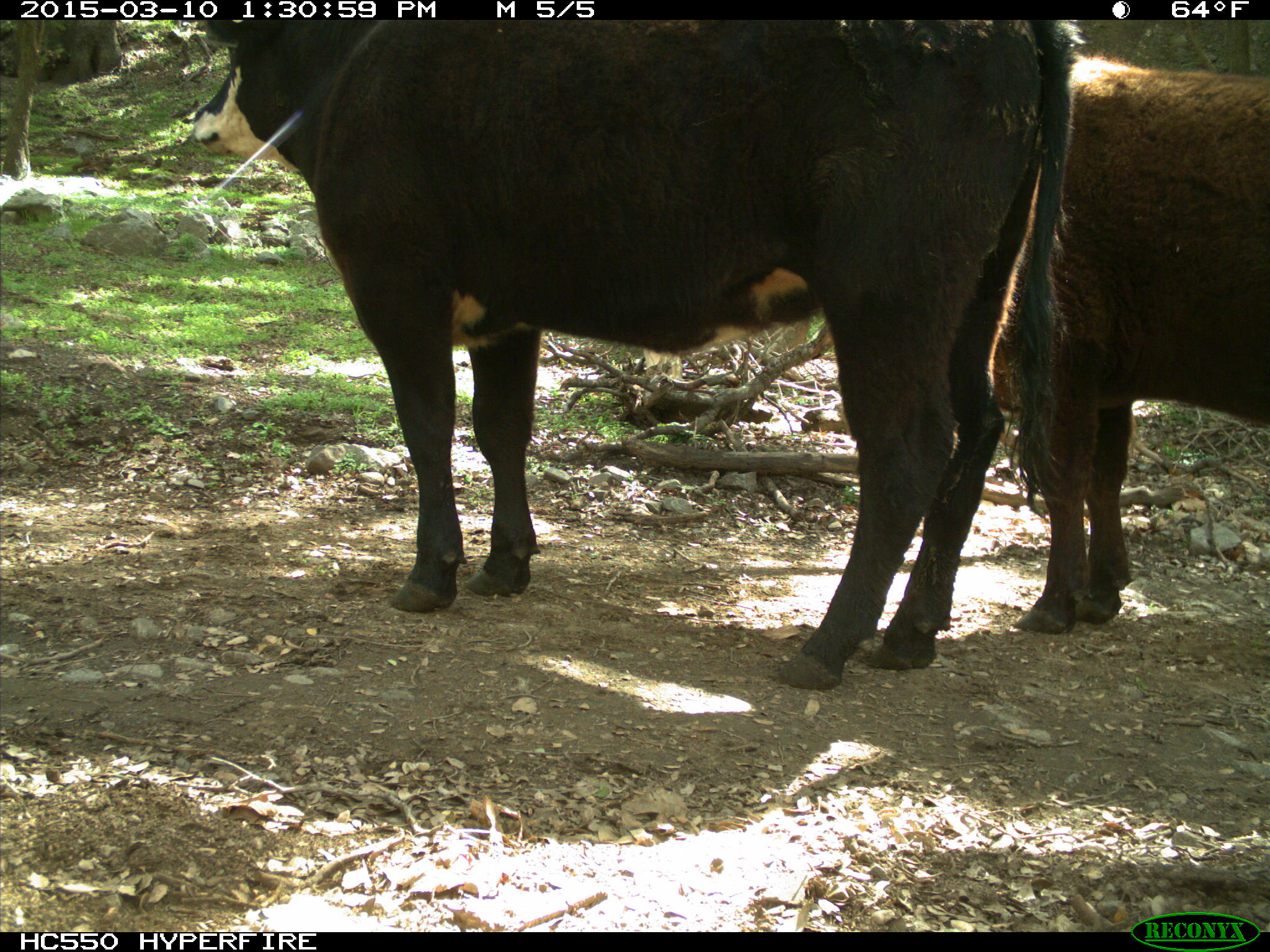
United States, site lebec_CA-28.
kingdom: Animalia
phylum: Chordata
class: Mammalia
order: Artiodactyla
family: Bovidae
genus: Bos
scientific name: Bos taurus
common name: domestic cow